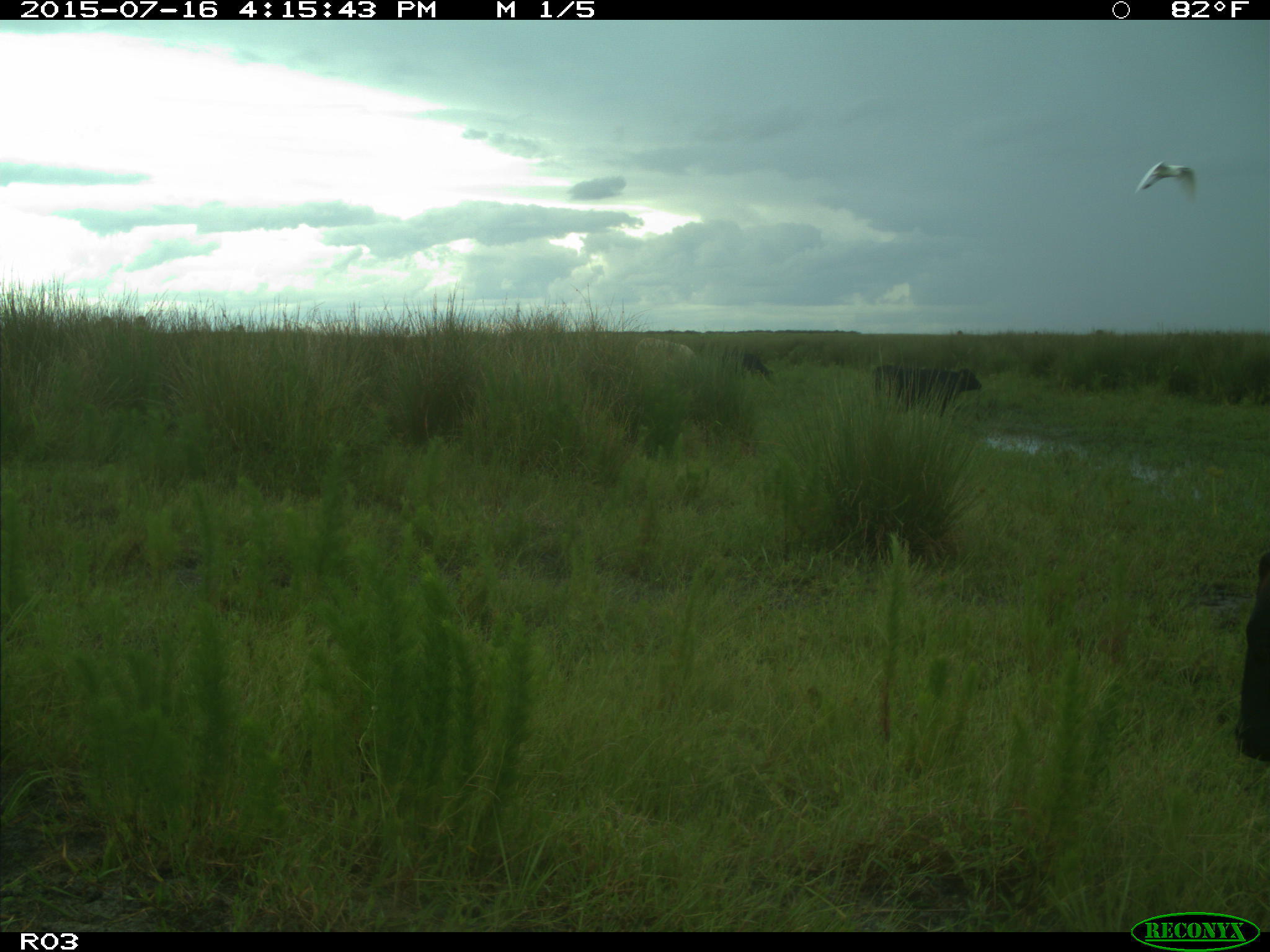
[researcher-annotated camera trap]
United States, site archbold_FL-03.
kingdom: Animalia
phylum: Chordata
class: Mammalia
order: Artiodactyla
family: Bovidae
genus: Bos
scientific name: Bos taurus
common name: domestic cow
Bos taurus (domestic cow).